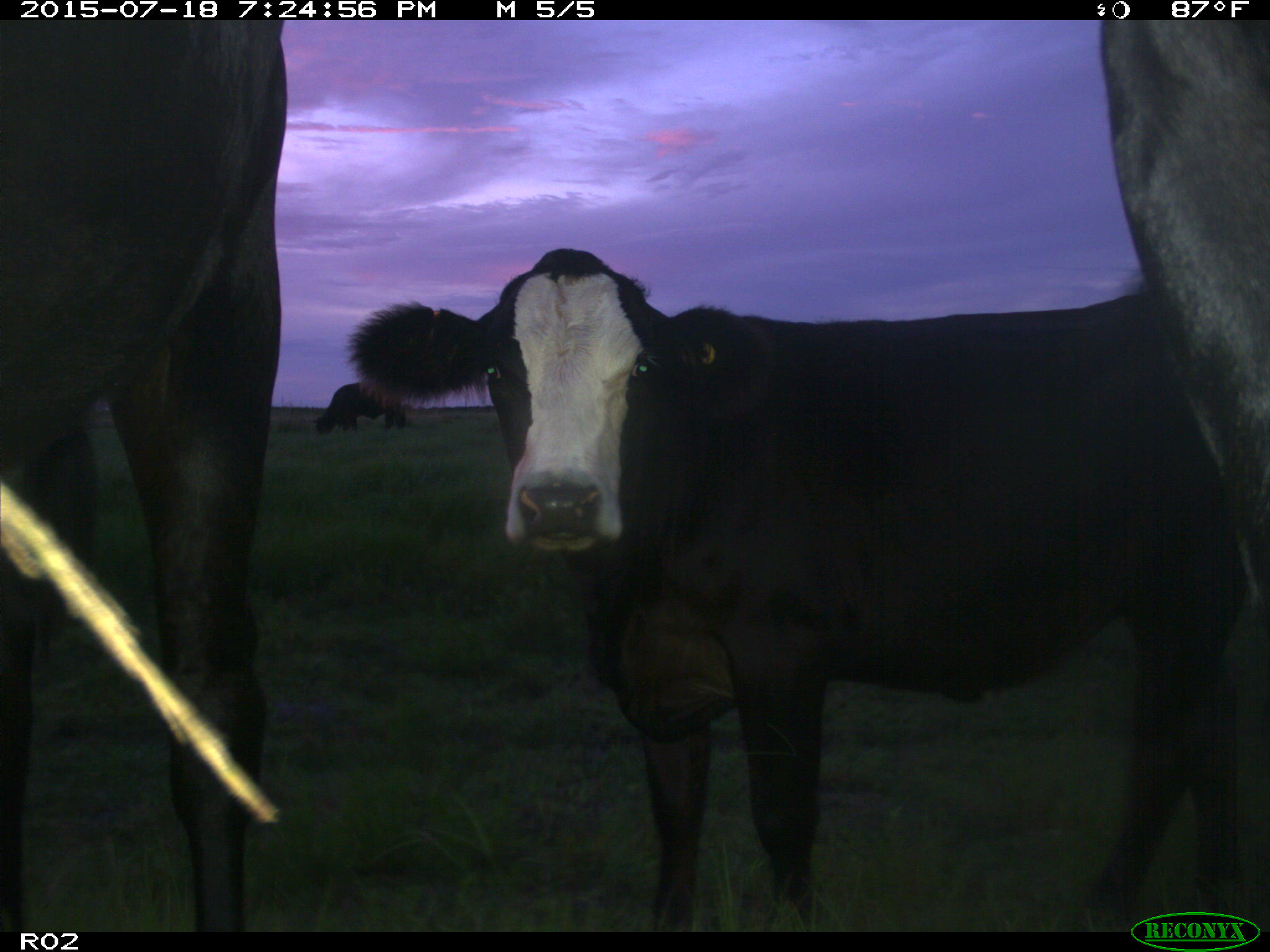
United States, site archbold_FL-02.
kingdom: Animalia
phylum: Chordata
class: Mammalia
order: Artiodactyla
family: Bovidae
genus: Bos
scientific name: Bos taurus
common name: domestic cow